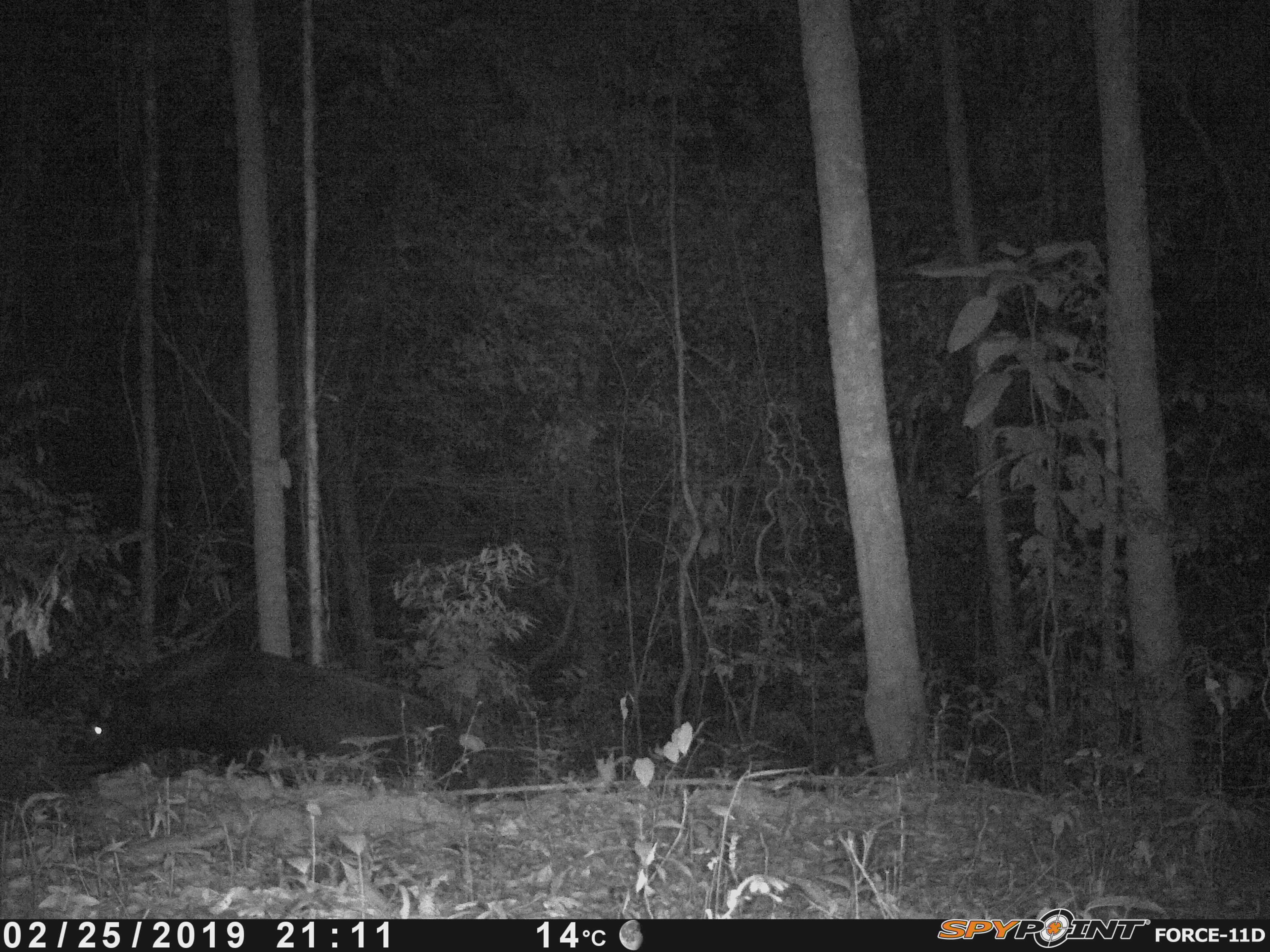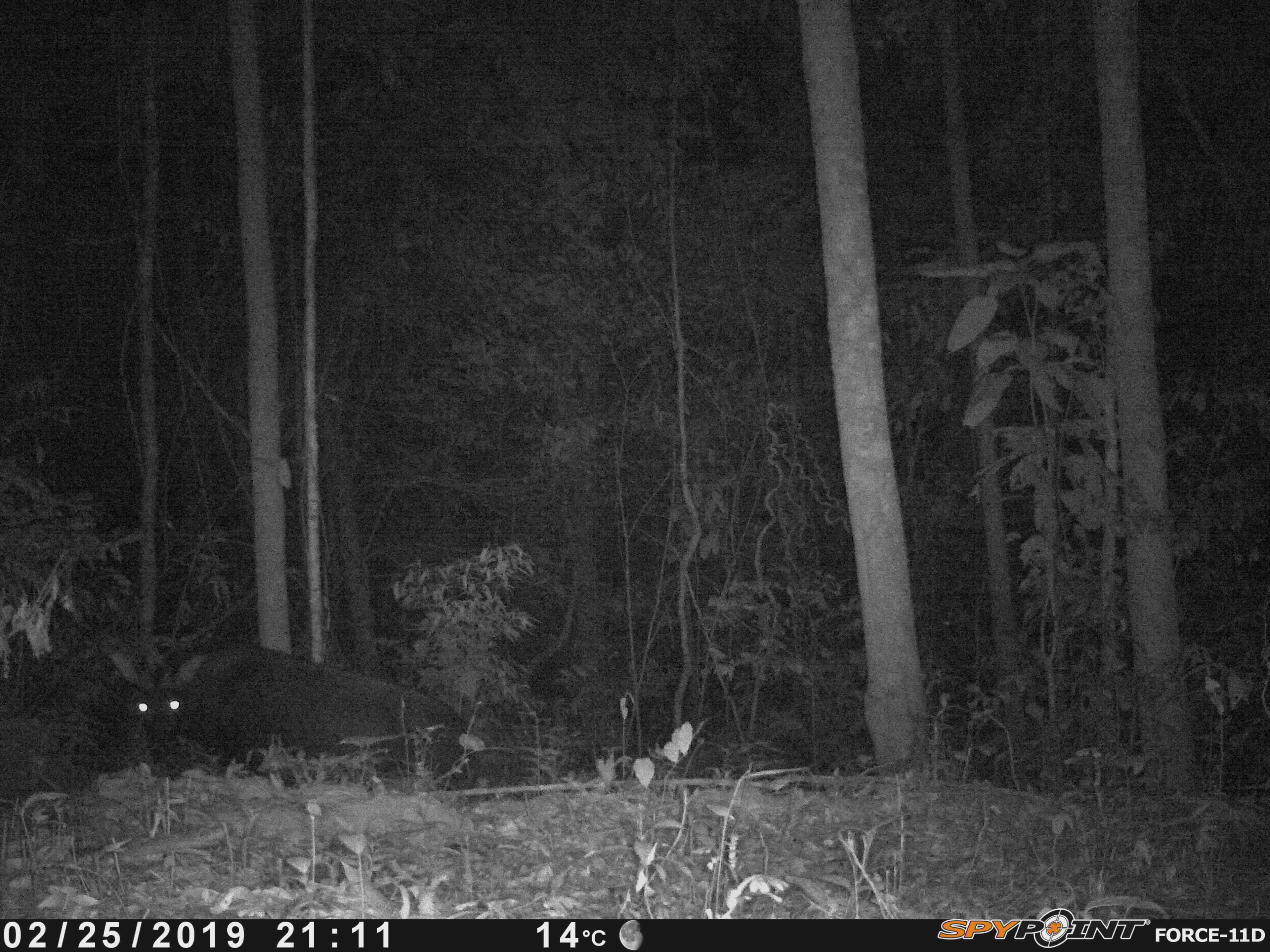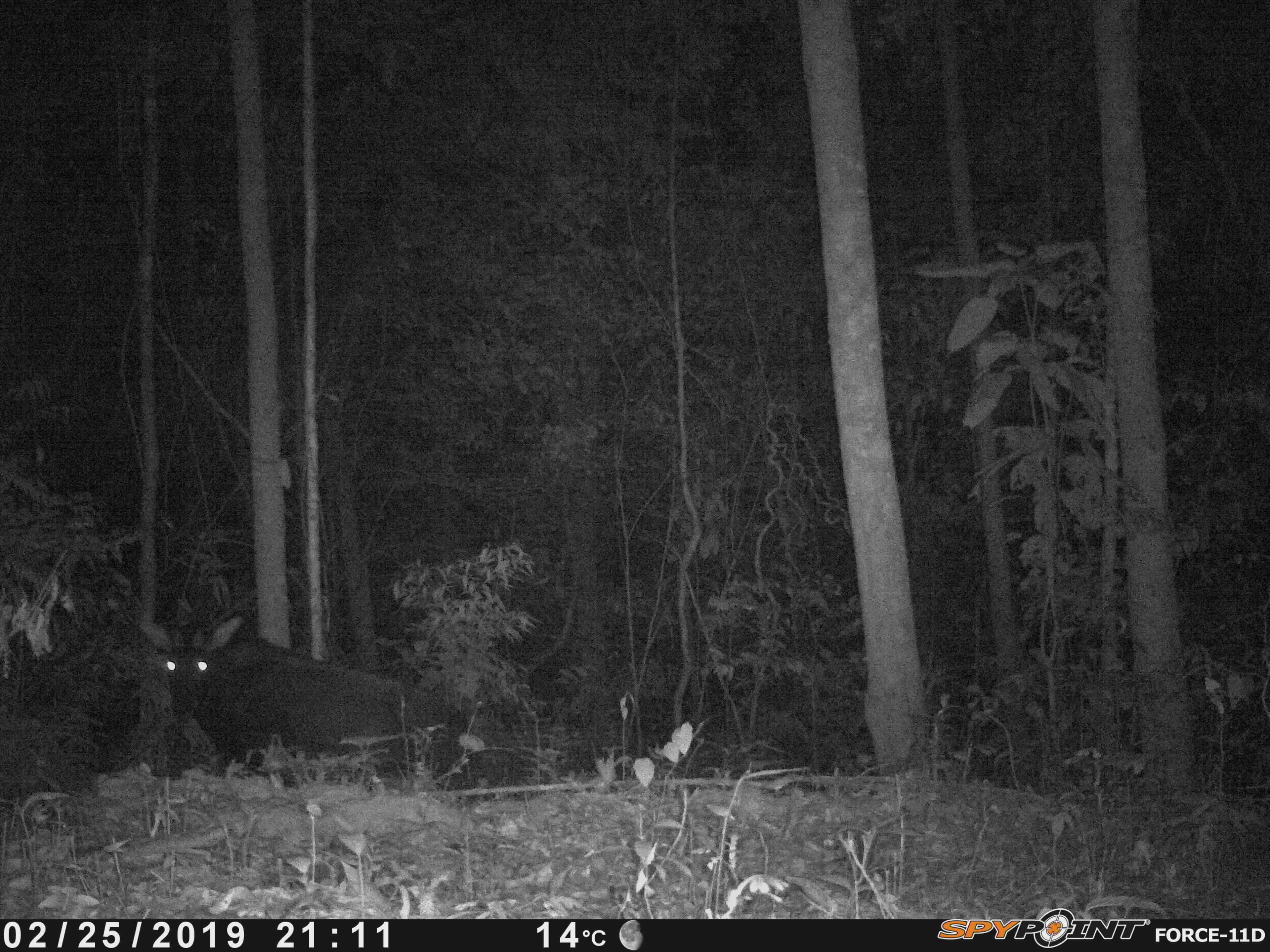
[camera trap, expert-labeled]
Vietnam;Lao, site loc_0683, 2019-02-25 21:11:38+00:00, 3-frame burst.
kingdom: Animalia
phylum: Chordata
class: Mammalia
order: Artiodactyla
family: Bovidae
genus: Capricornis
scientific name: Capricornis sumatraensis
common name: chinese serow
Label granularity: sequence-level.